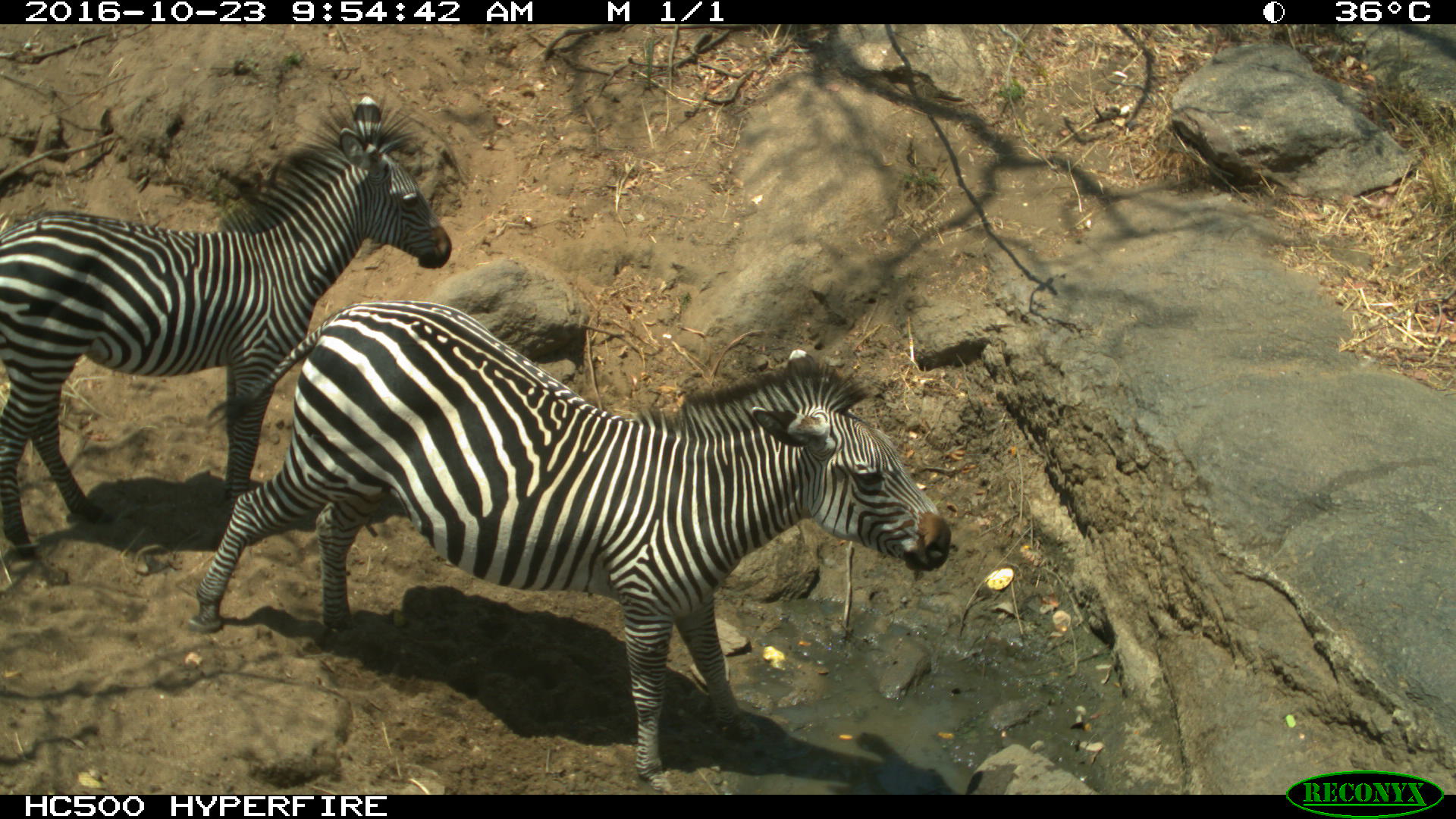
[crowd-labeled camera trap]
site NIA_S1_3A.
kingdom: Animalia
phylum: Chordata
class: Mammalia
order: Perissodactyla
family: Equidae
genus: Equus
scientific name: Equus quagga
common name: plains zebra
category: zebraplains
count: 2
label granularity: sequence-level